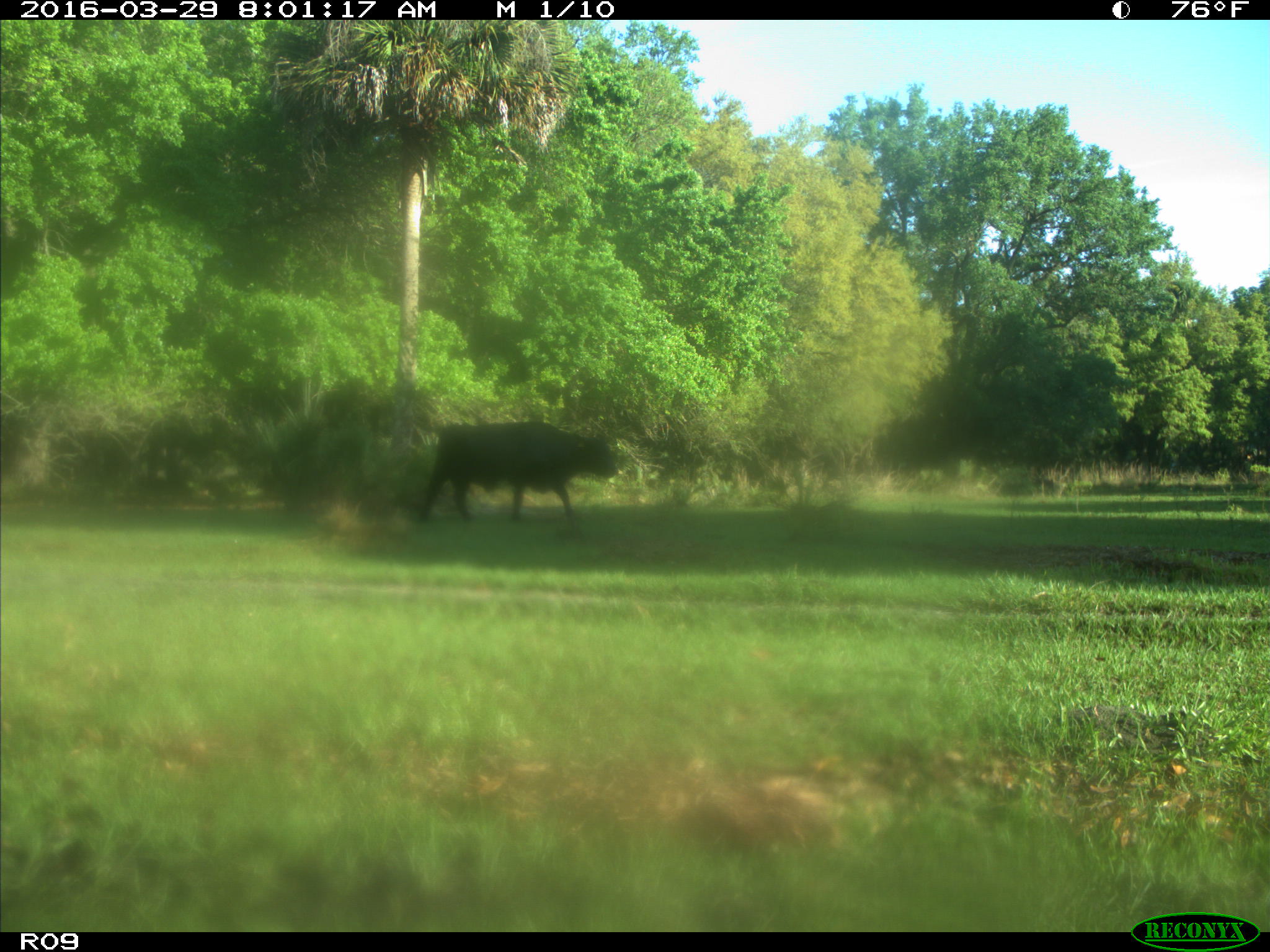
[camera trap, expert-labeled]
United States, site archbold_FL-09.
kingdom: Animalia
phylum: Chordata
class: Mammalia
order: Artiodactyla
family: Bovidae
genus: Bos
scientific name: Bos taurus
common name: domestic cow